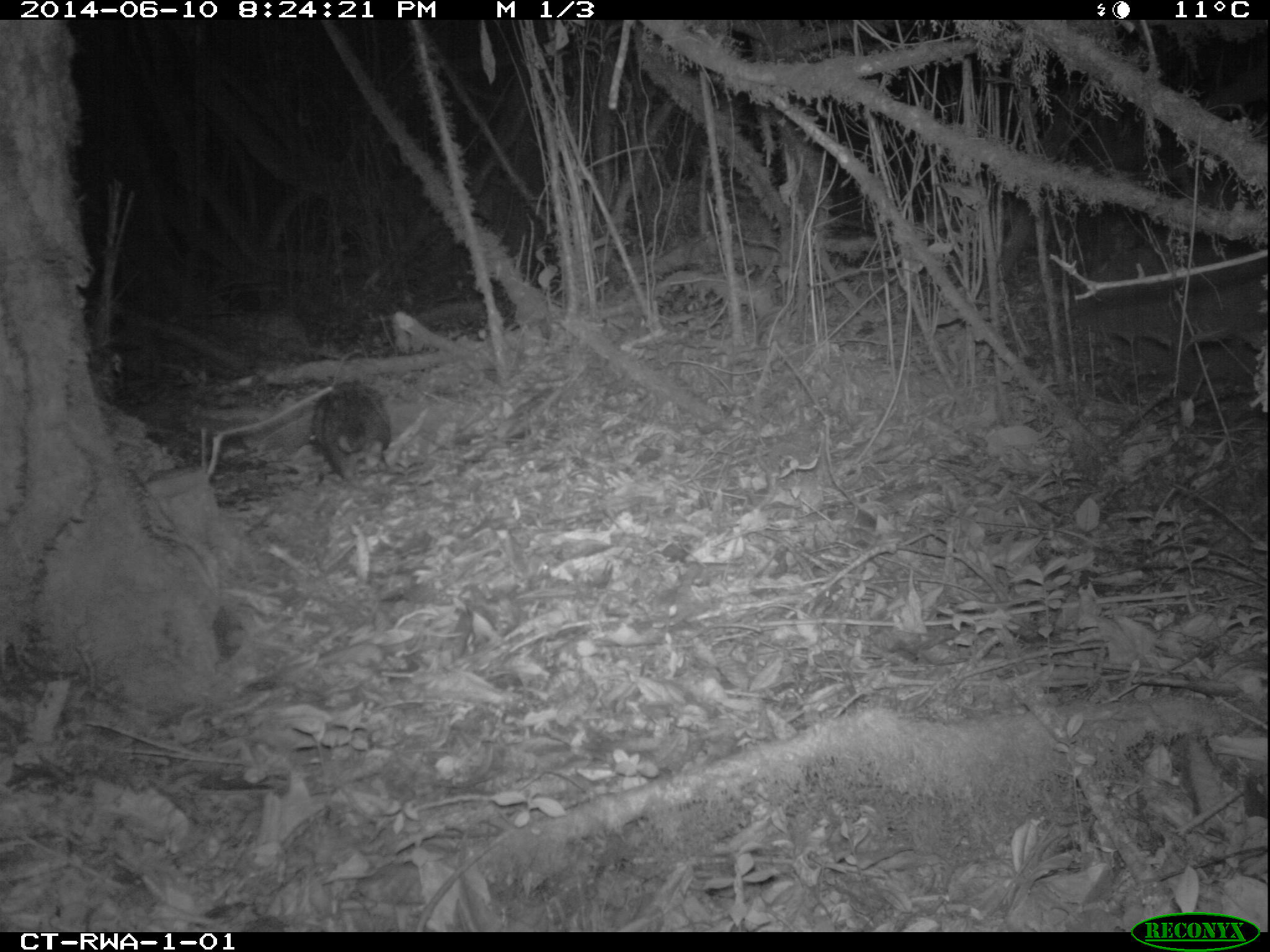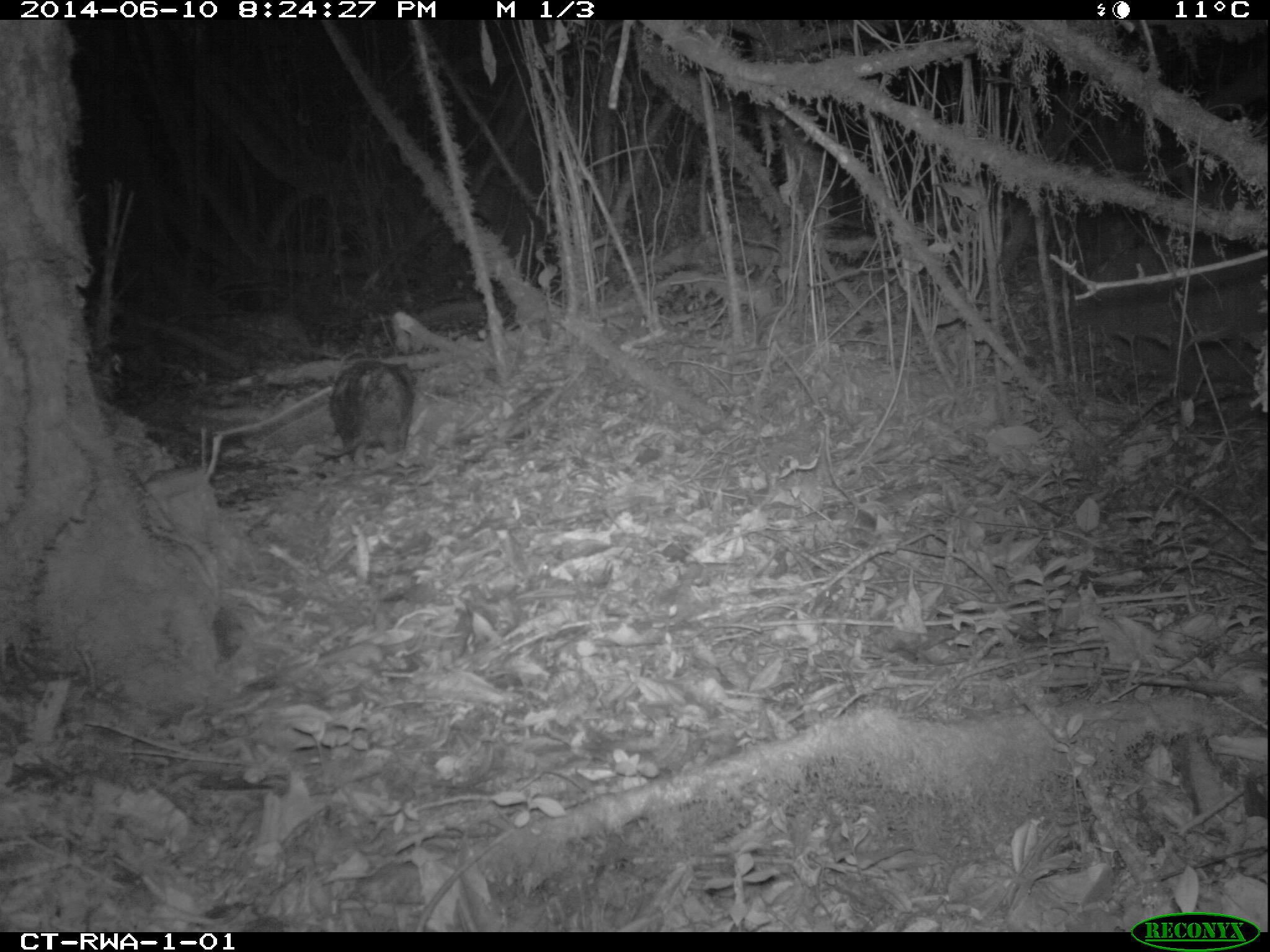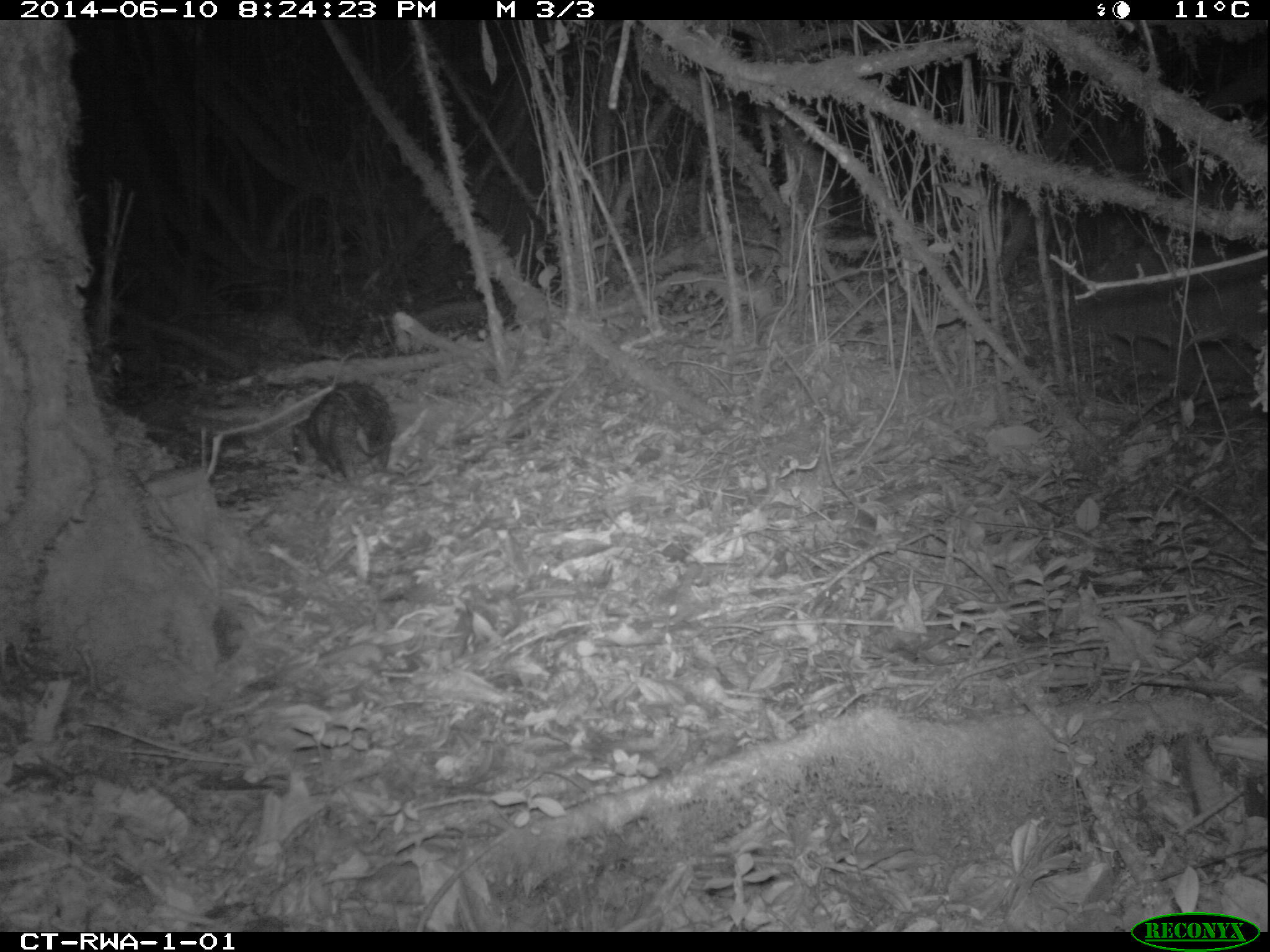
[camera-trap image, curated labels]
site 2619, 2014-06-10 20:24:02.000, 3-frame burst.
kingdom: Animalia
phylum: Chordata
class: Mammalia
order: Rodentia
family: Hystricidae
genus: Atherurus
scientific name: Atherurus africanus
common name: african brush-tailed porcupine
Atherurus africanus (african brush-tailed porcupine), count 1.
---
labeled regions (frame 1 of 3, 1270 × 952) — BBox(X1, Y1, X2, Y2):
atherurus africanus: BBox(307, 376, 391, 485)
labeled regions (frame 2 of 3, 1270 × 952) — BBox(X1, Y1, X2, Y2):
atherurus africanus: BBox(312, 358, 416, 470)